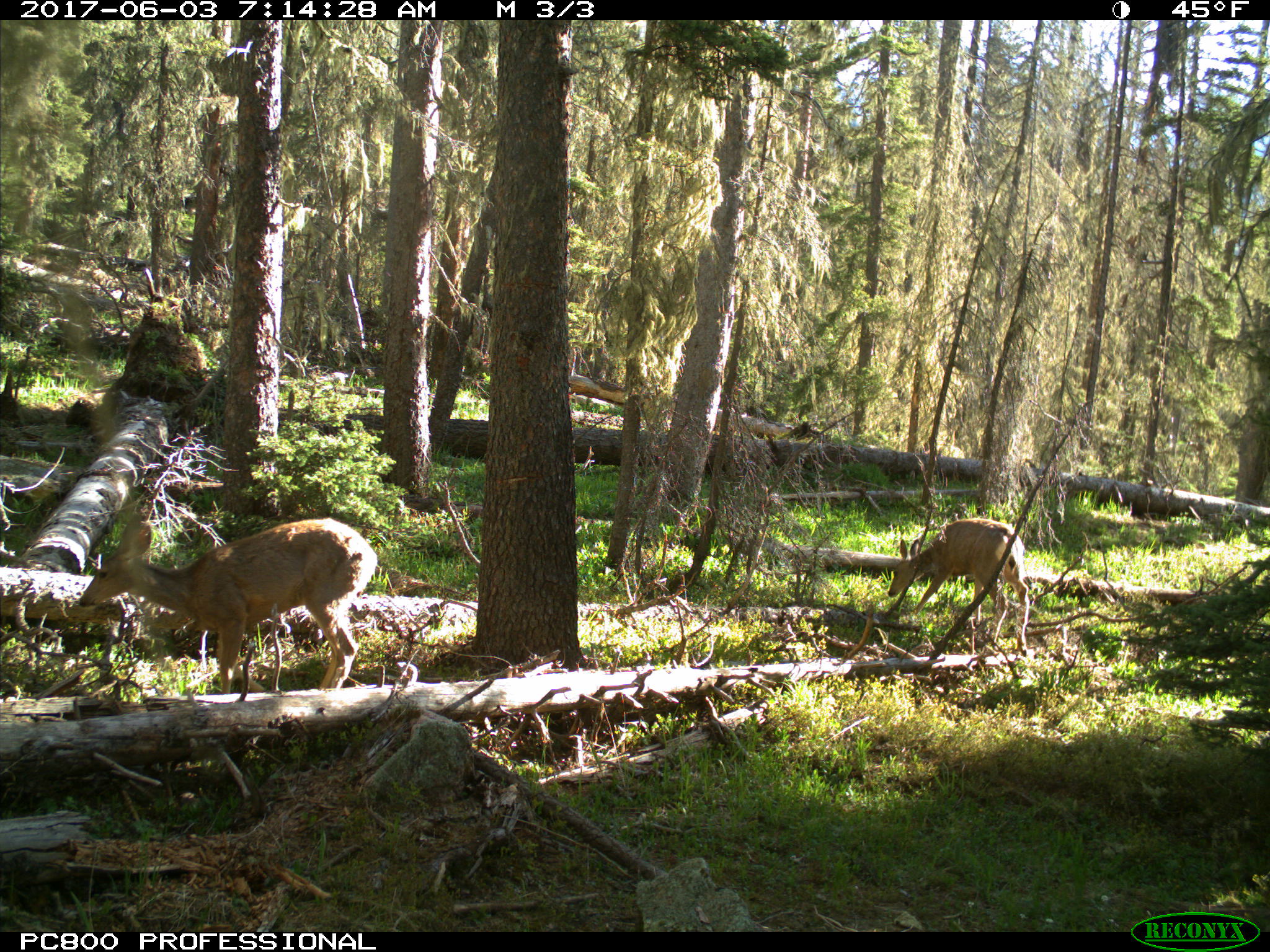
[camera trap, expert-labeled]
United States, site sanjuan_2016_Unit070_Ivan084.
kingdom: Animalia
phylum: Chordata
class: Mammalia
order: Artiodactyla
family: Cervidae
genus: Odocoileus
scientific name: Odocoileus hemionus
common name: mule deer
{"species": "Odocoileus hemionus (mule deer)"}